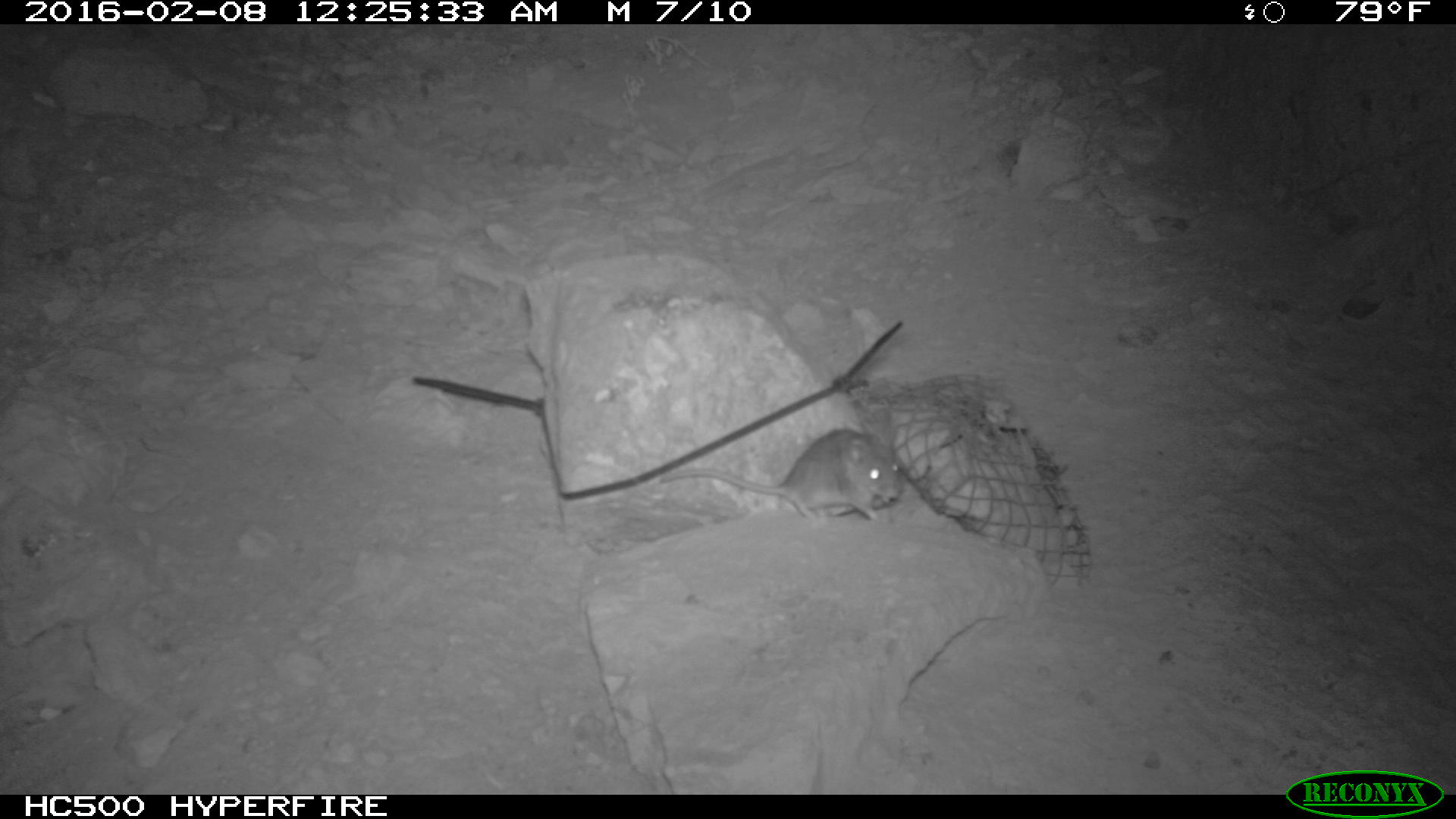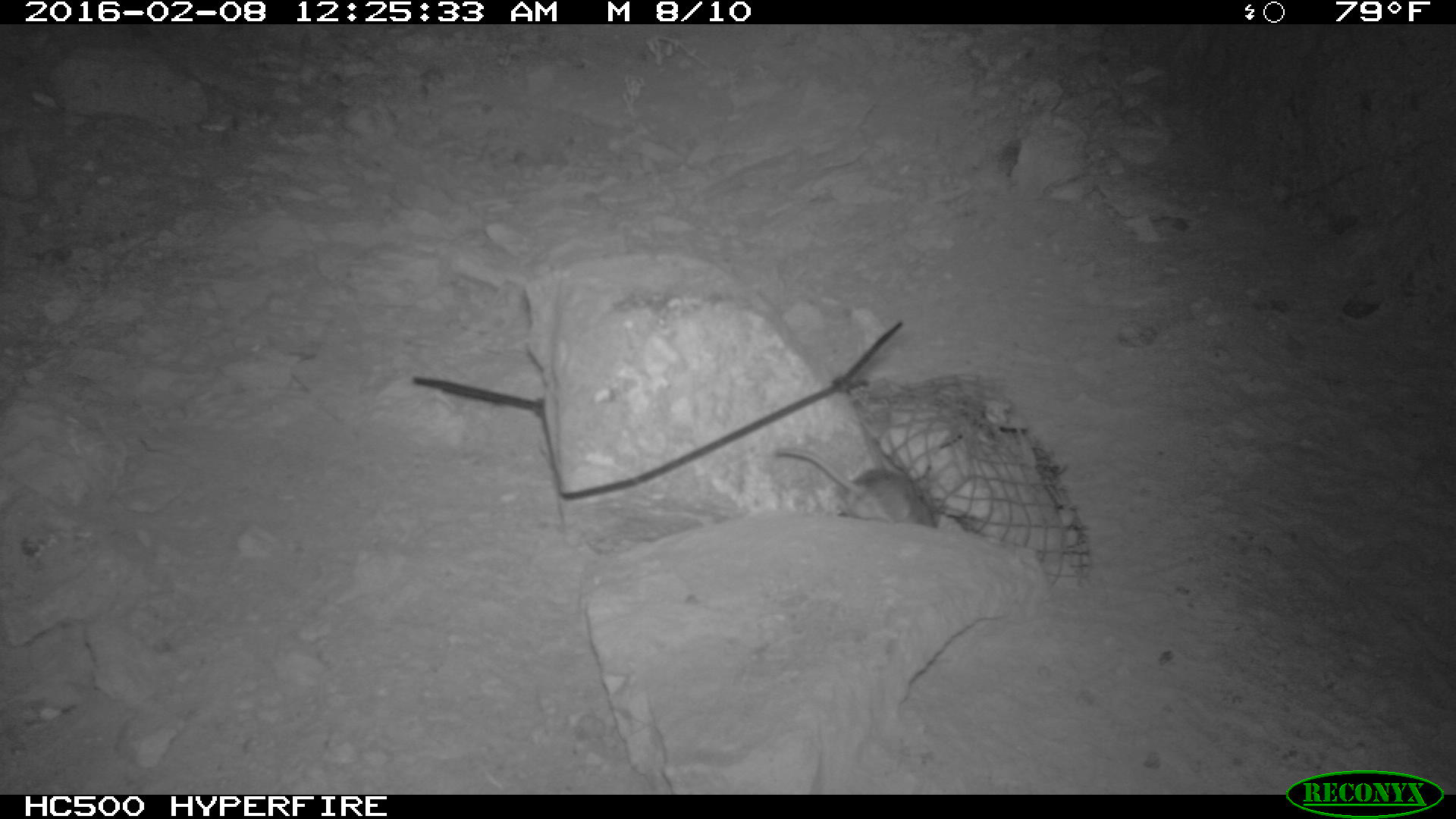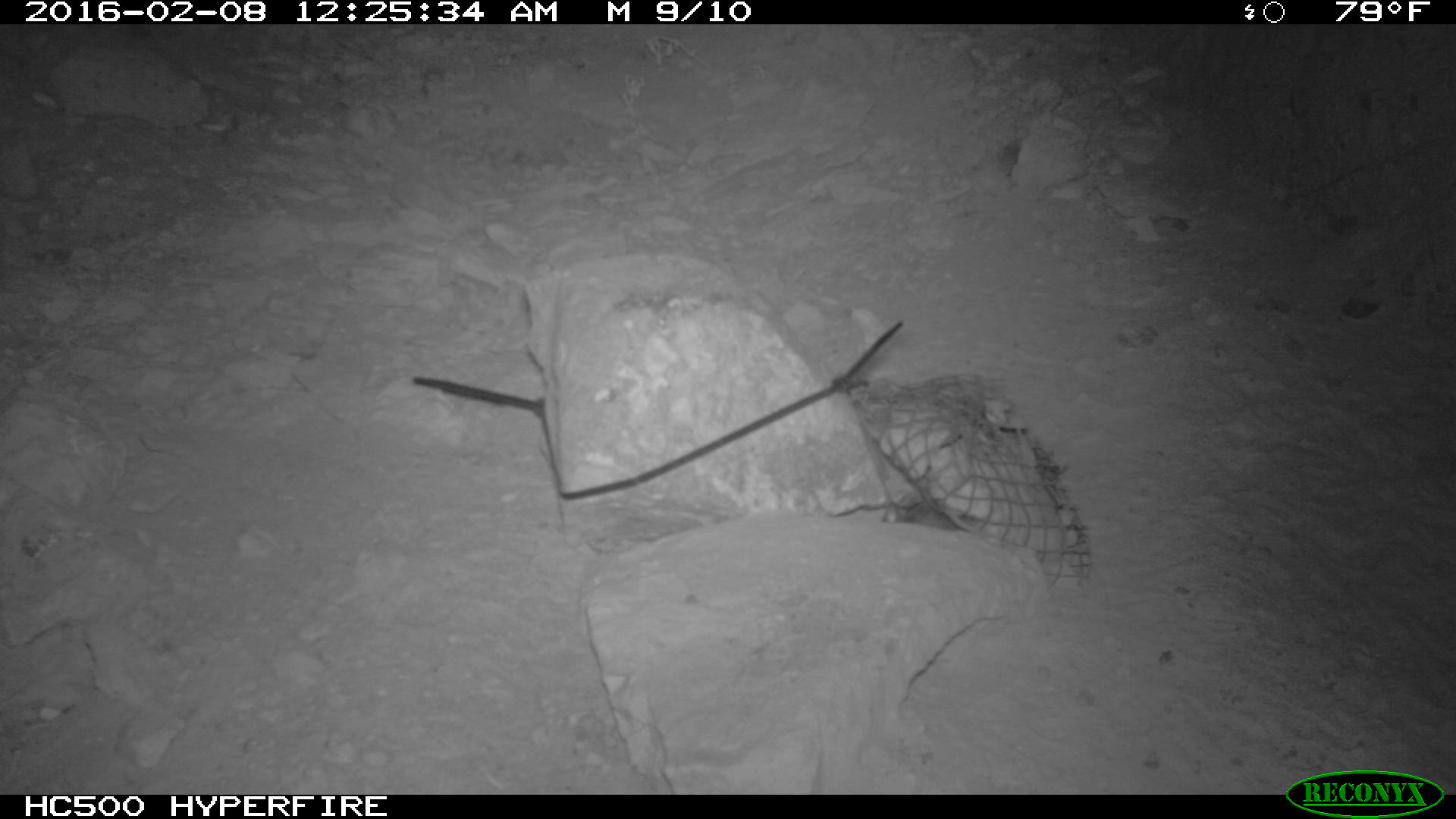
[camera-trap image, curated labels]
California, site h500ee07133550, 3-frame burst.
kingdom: Animalia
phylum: Chordata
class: Mammalia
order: Rodentia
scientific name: Rodentia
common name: rodent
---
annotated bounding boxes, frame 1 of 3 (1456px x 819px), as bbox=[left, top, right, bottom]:
rodent: bbox=[657, 422, 902, 528]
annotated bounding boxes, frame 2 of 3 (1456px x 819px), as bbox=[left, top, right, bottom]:
rodent: bbox=[774, 448, 937, 528]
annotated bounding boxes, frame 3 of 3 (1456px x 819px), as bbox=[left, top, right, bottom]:
rodent: bbox=[882, 479, 965, 533]